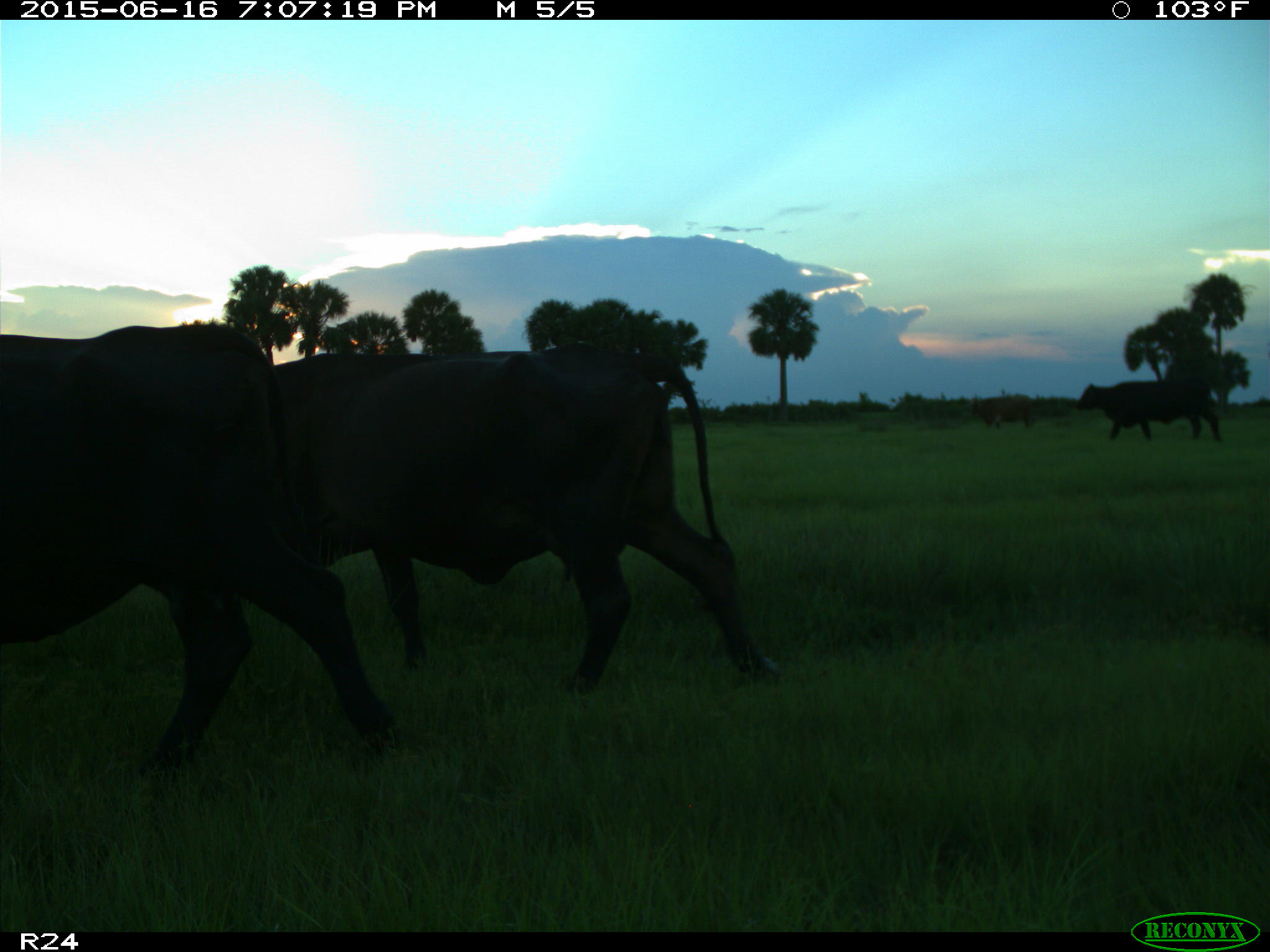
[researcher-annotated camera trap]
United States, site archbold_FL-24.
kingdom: Animalia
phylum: Chordata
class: Mammalia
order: Artiodactyla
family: Bovidae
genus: Bos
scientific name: Bos taurus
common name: domestic cow